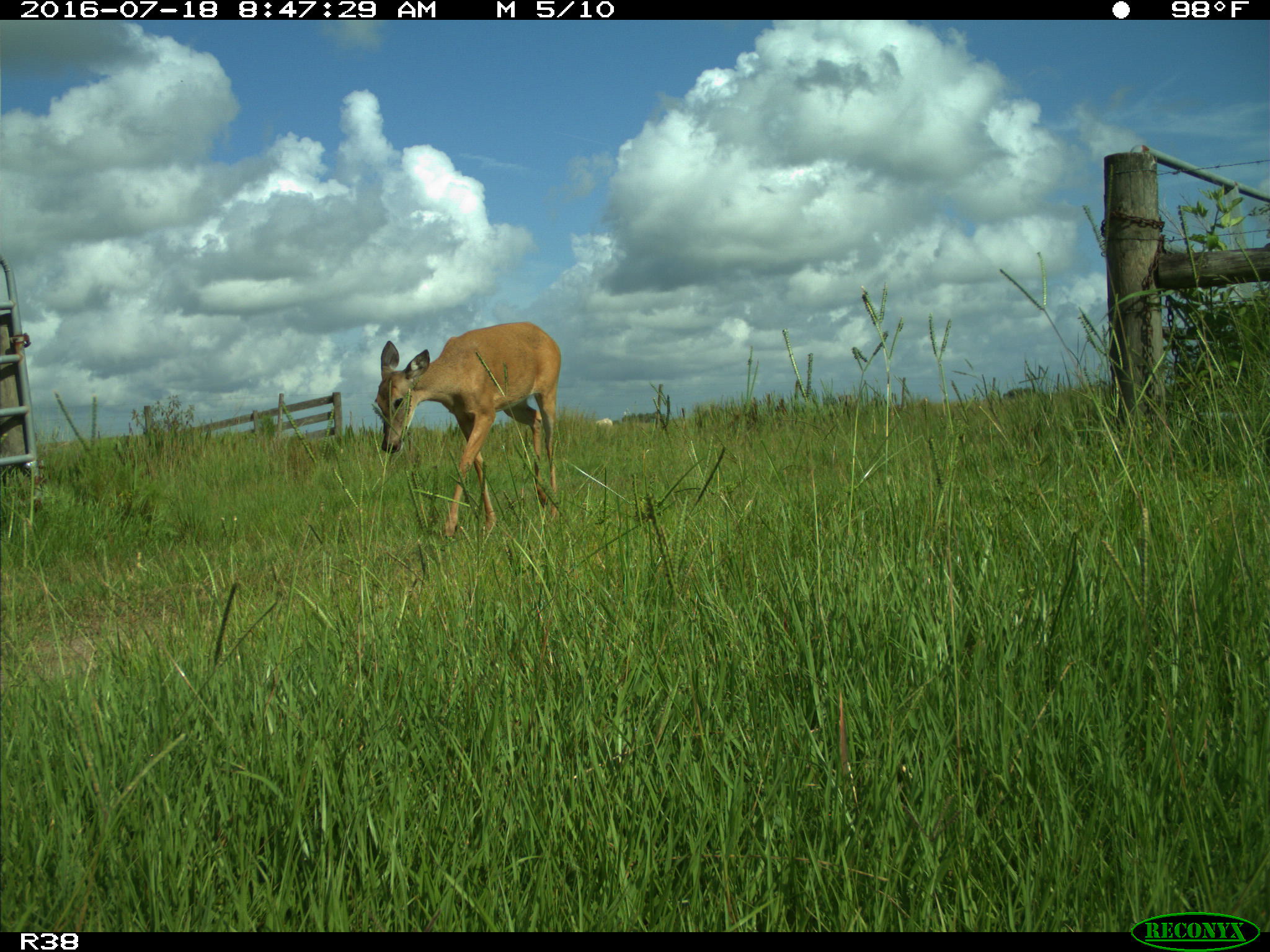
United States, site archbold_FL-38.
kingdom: Animalia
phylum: Chordata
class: Mammalia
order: Artiodactyla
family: Cervidae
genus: Odocoileus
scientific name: Odocoileus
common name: deer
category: unidentified deer